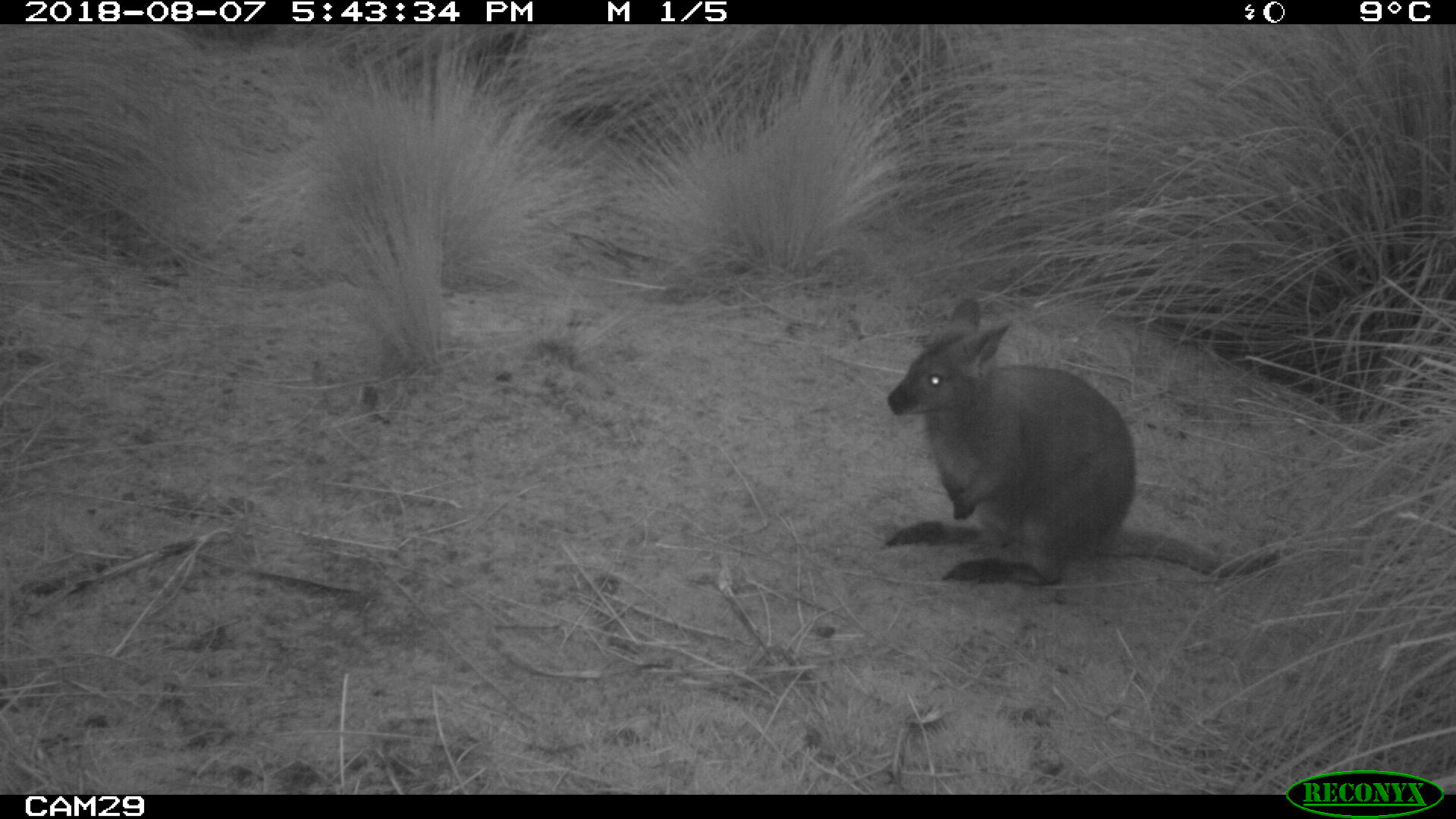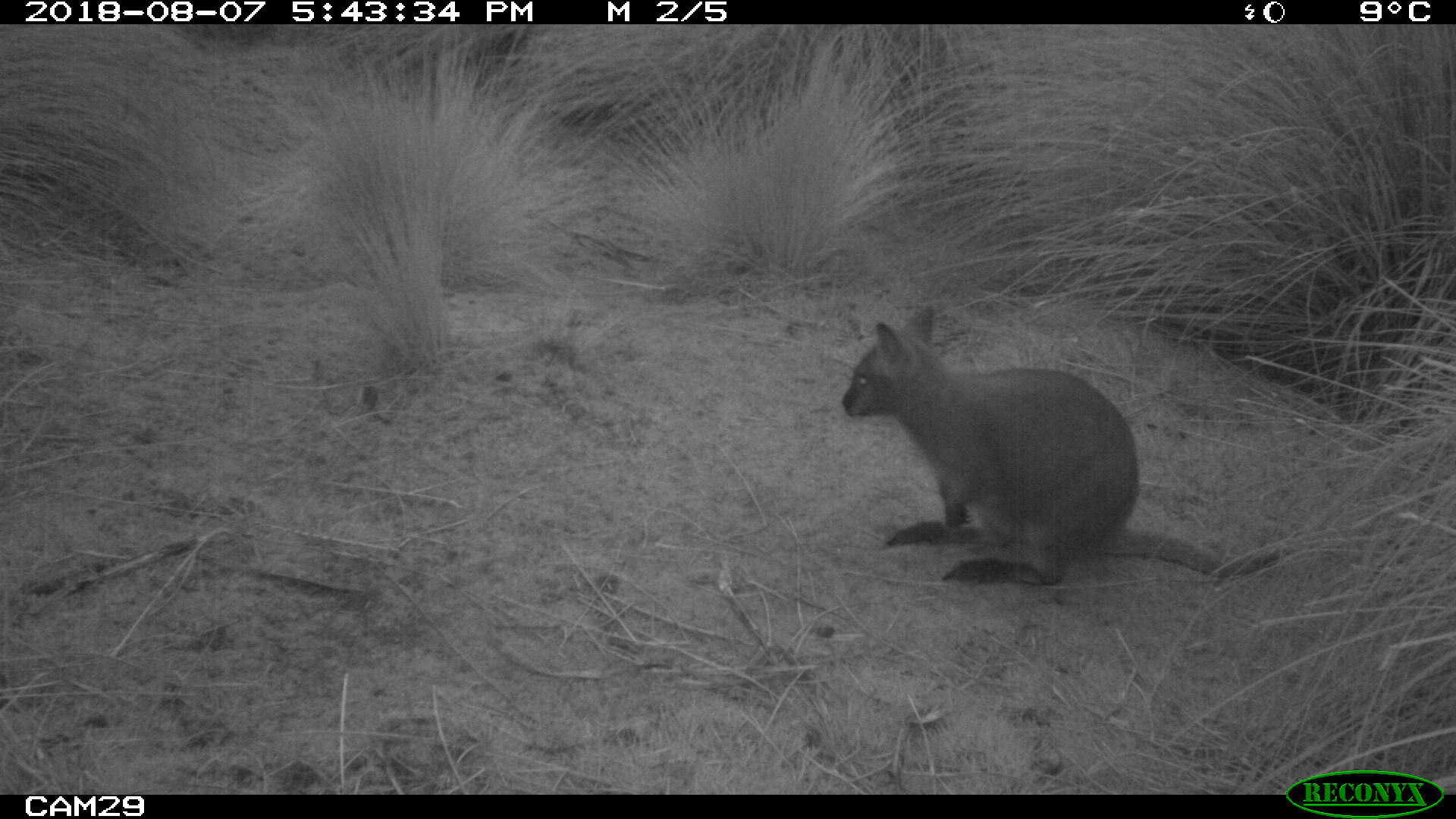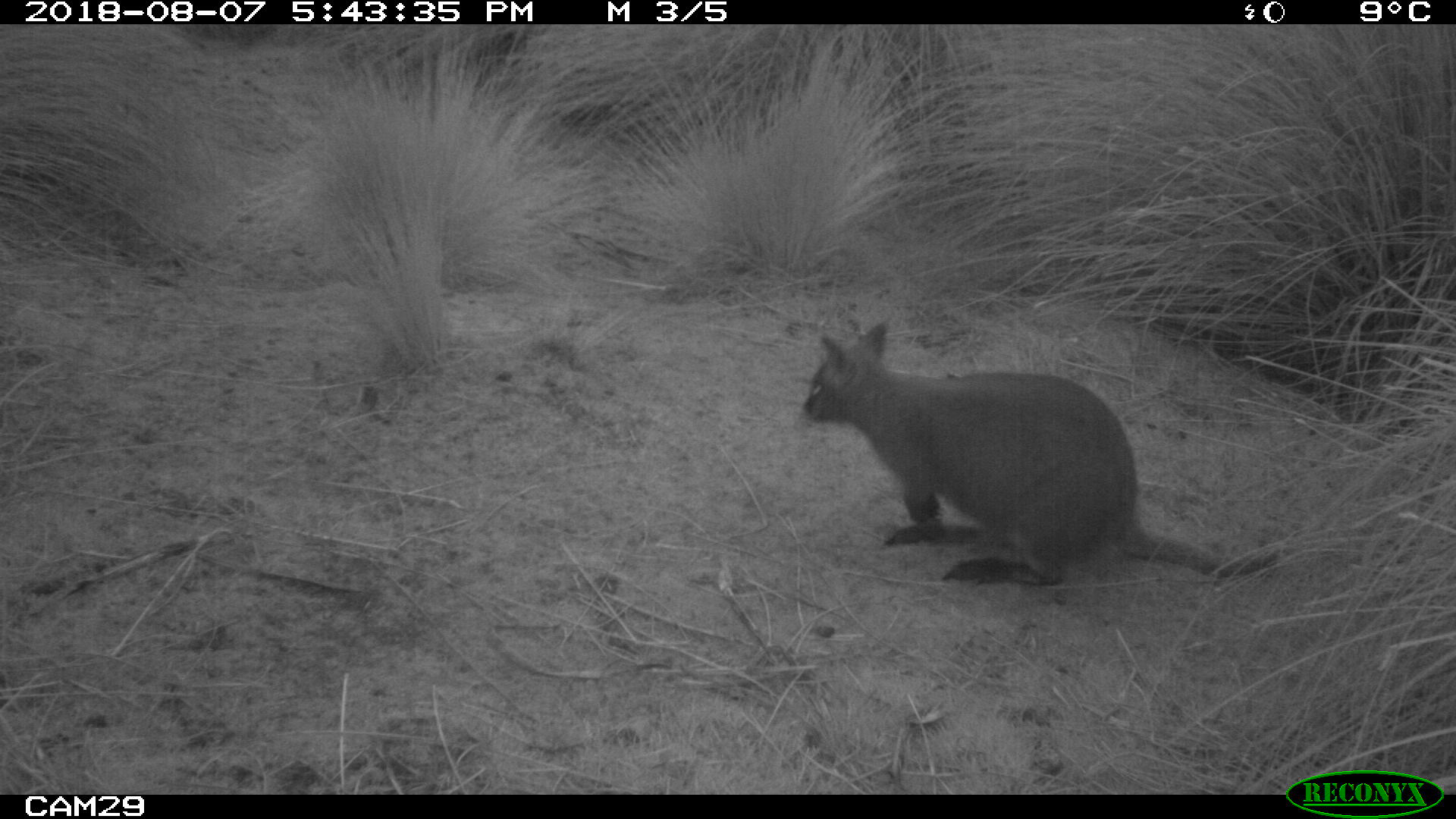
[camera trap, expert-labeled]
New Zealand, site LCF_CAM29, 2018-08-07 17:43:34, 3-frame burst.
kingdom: Animalia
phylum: Chordata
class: Mammalia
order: Diprotodontia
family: Macropodidae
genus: Notamacropus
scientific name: Notamacropus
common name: wallaby